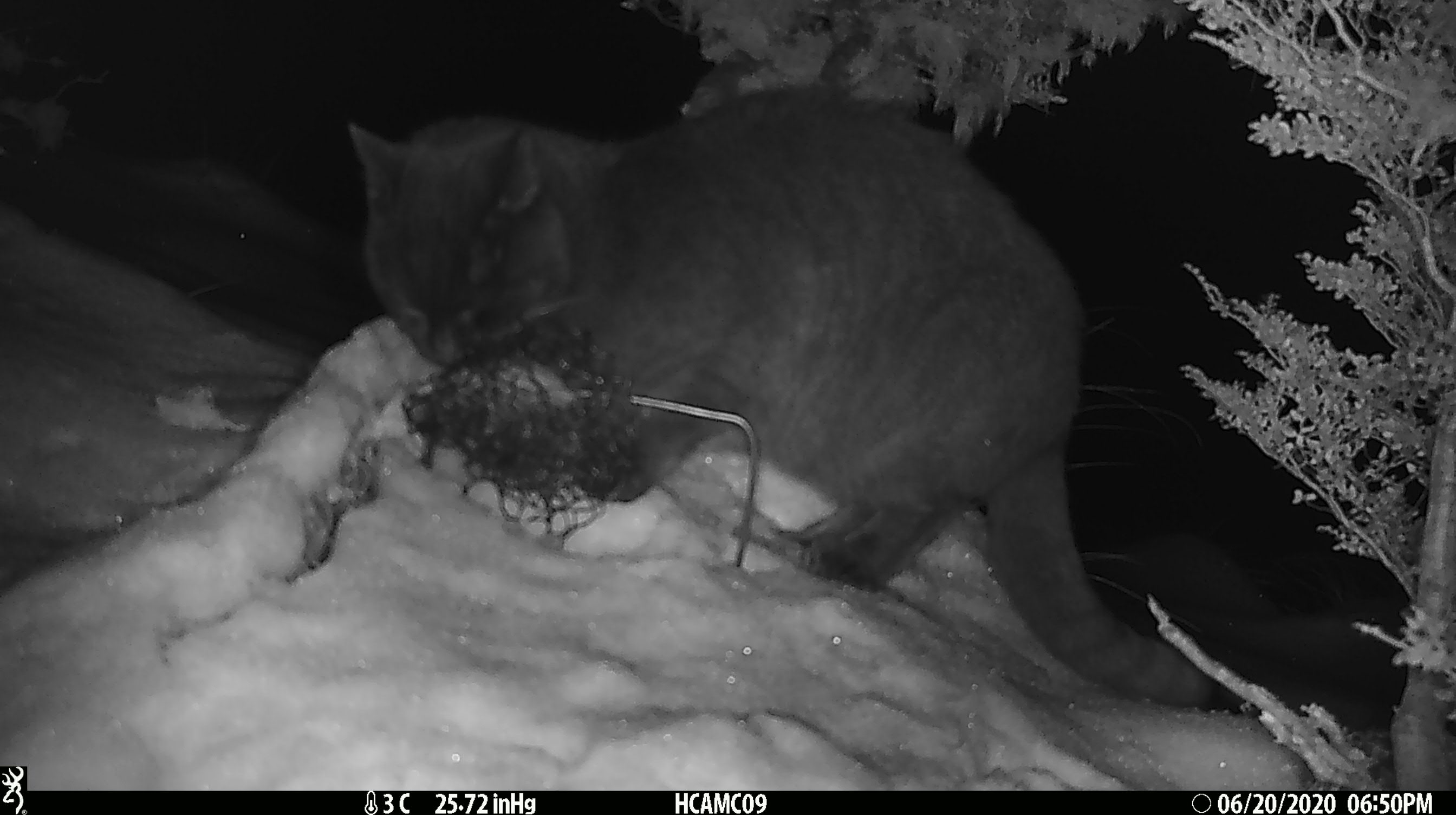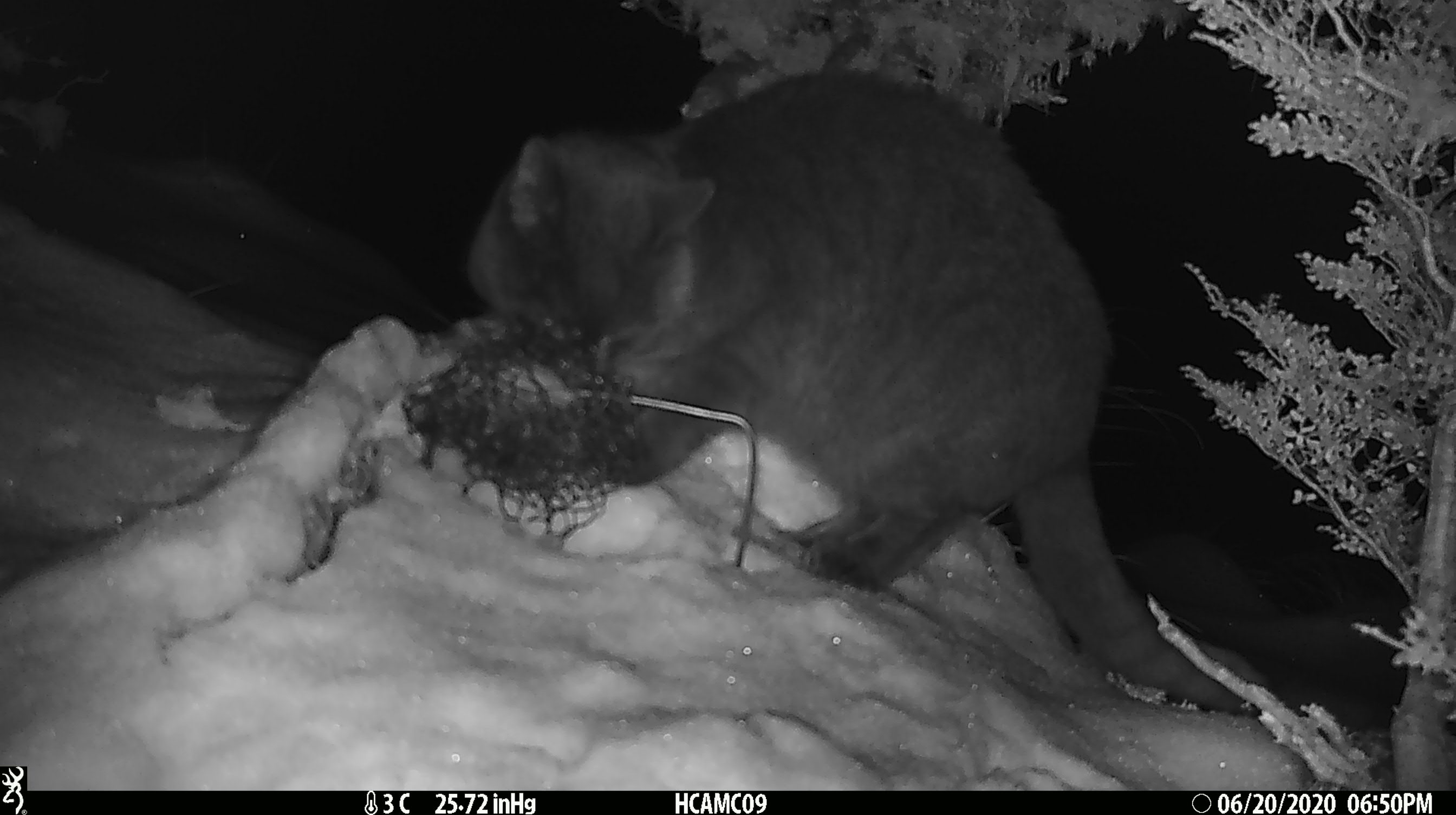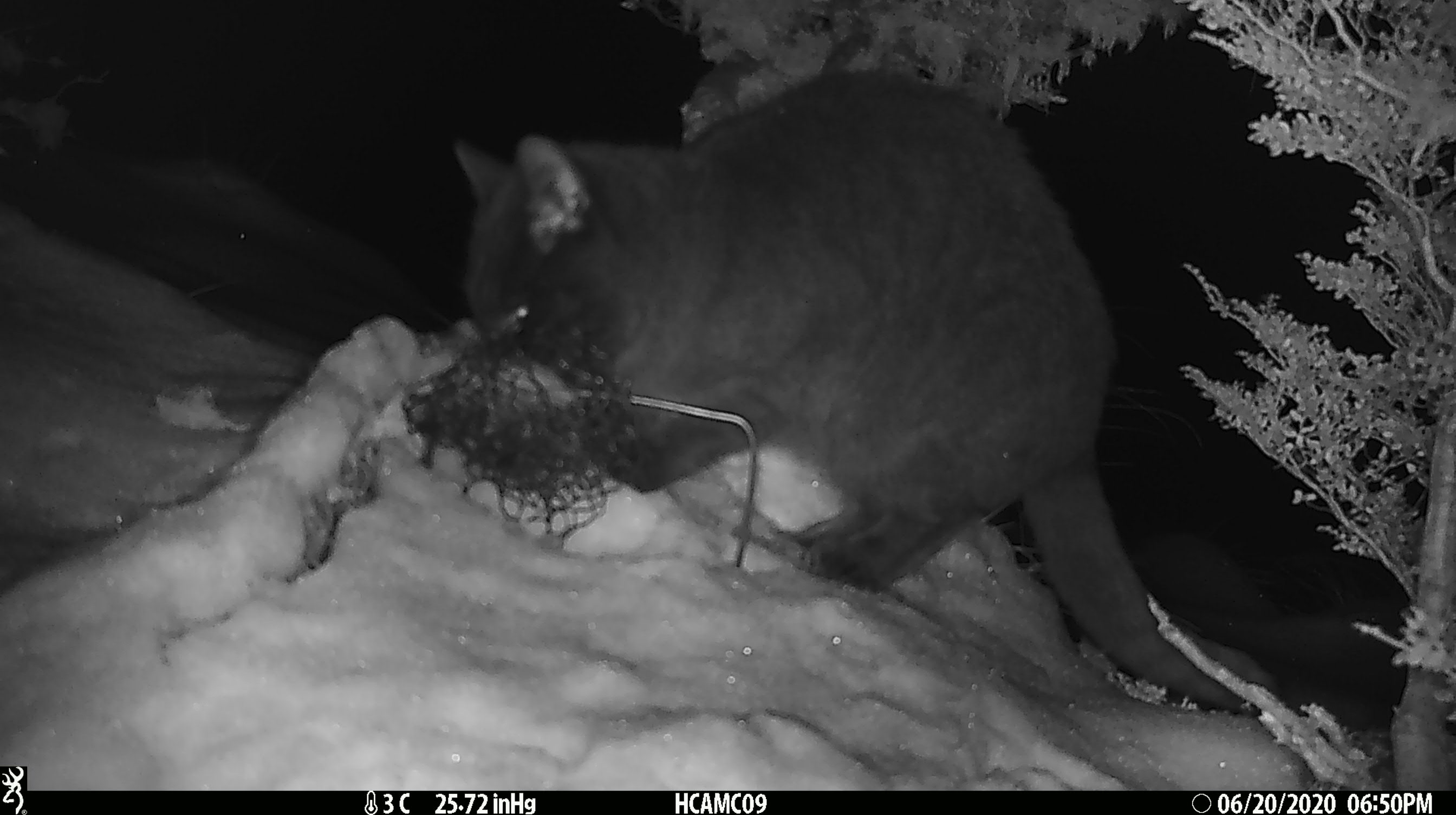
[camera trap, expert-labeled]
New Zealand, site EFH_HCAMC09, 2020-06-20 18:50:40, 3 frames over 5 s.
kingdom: Animalia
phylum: Chordata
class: Mammalia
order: Carnivora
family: Felidae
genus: Felis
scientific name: Felis catus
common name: domestic cat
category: cat